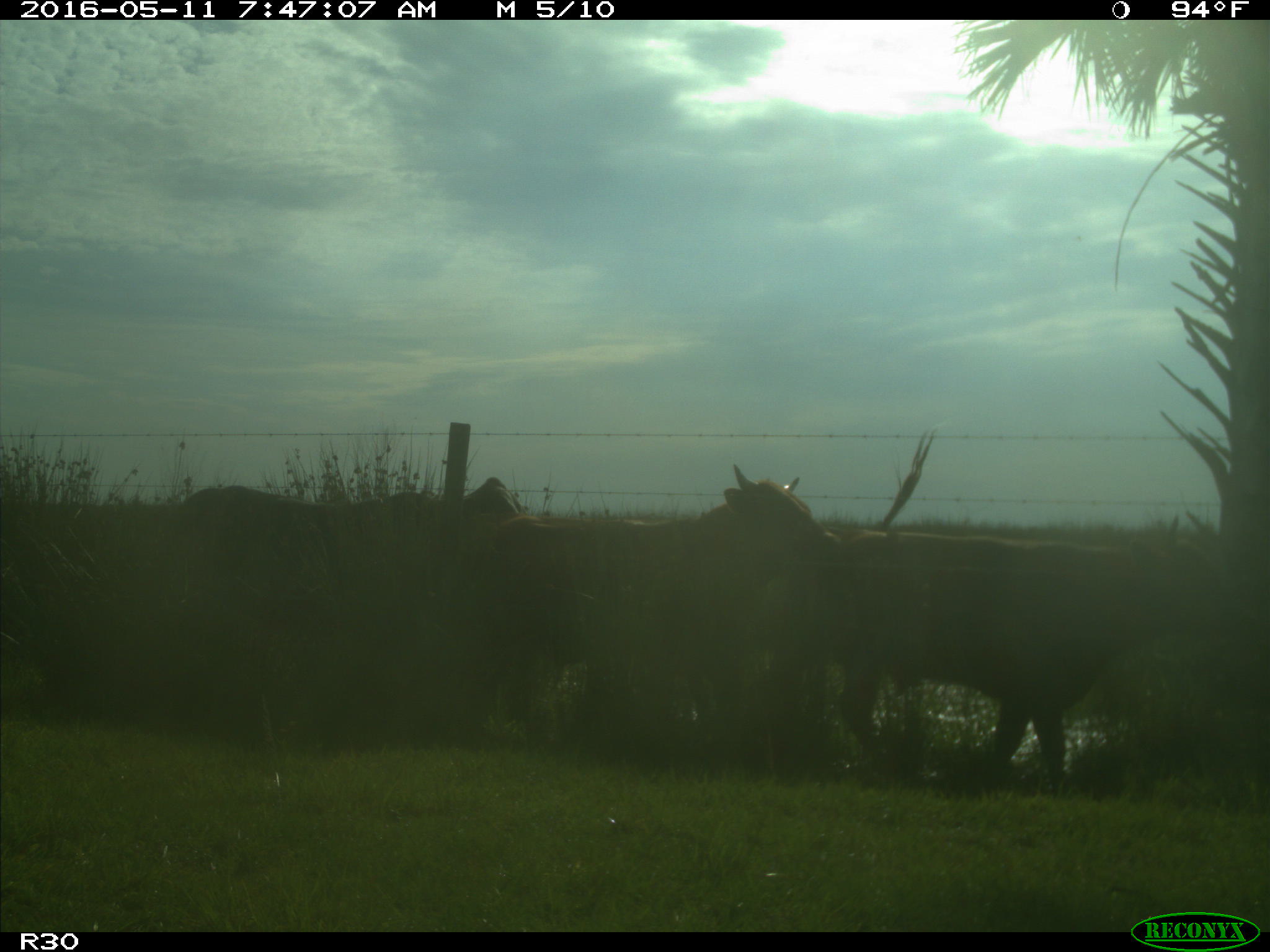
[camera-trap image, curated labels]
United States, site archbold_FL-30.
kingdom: Animalia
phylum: Chordata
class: Mammalia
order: Artiodactyla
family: Bovidae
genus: Bos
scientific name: Bos taurus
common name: domestic cow